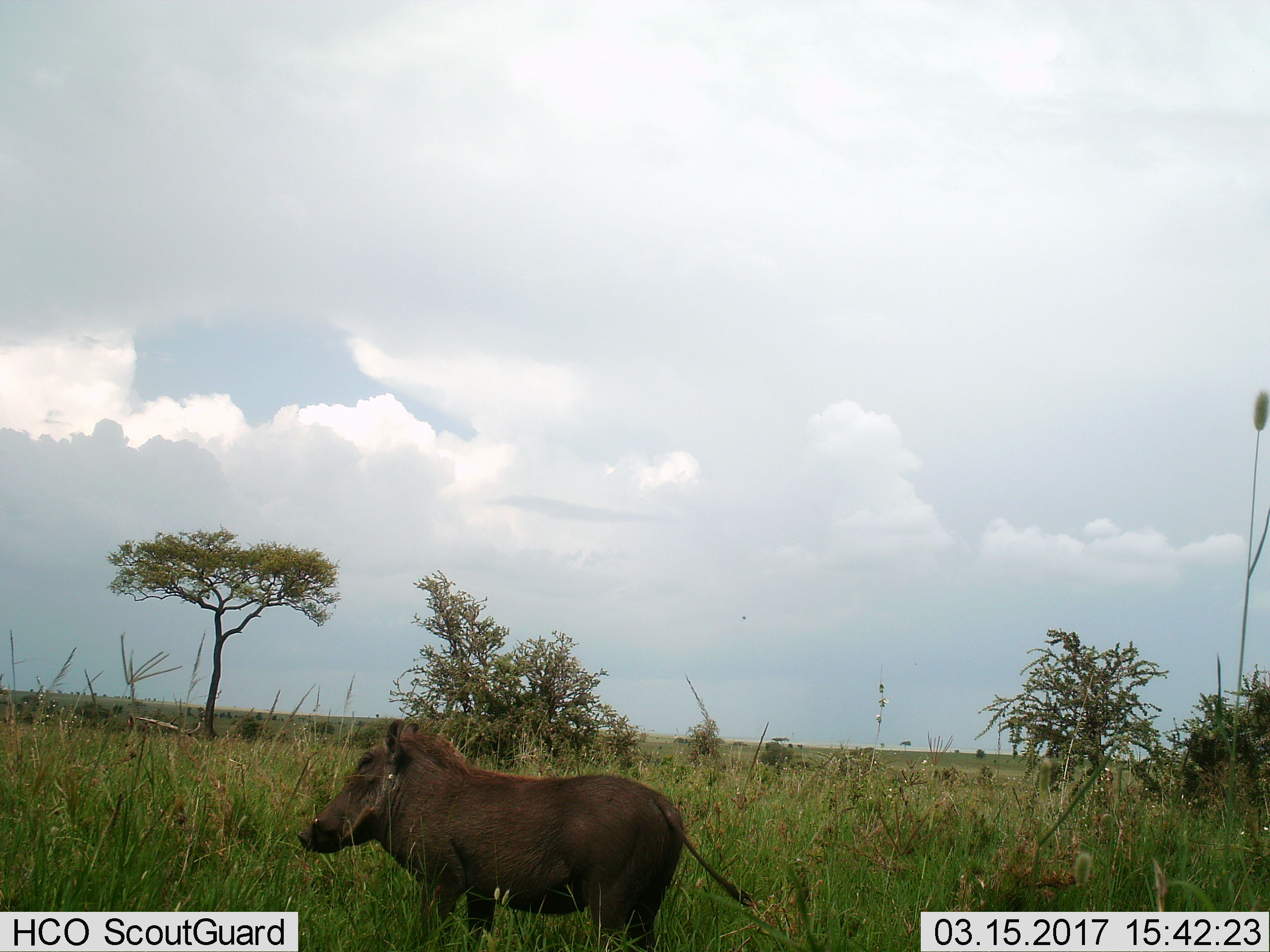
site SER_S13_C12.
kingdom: Animalia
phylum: Chordata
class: Mammalia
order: Artiodactyla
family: Suidae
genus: Phacochoerus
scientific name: Phacochoerus africanus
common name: warthog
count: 1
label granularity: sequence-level